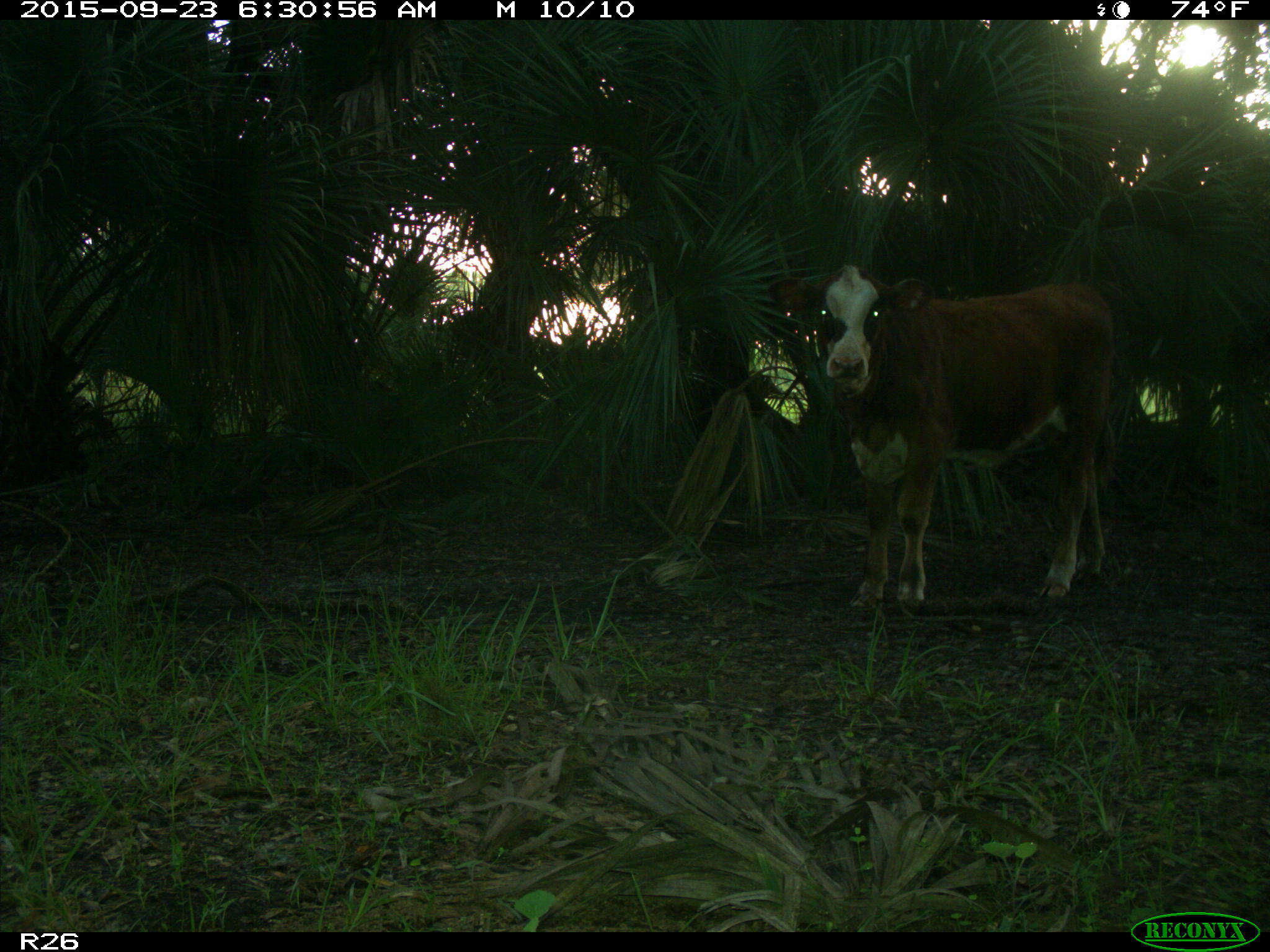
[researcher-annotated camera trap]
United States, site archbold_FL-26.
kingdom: Animalia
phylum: Chordata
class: Mammalia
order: Artiodactyla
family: Bovidae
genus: Bos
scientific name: Bos taurus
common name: domestic cow